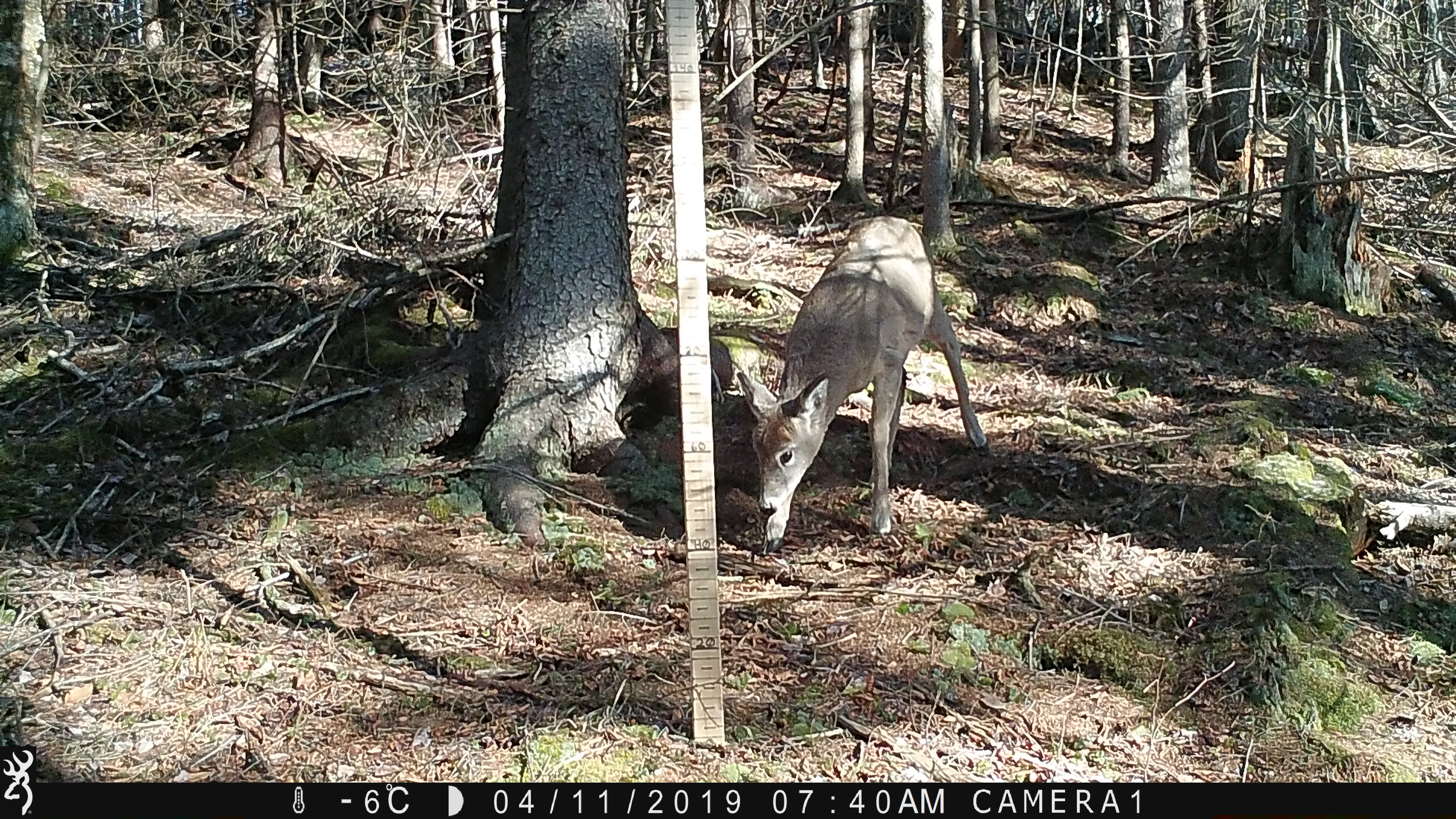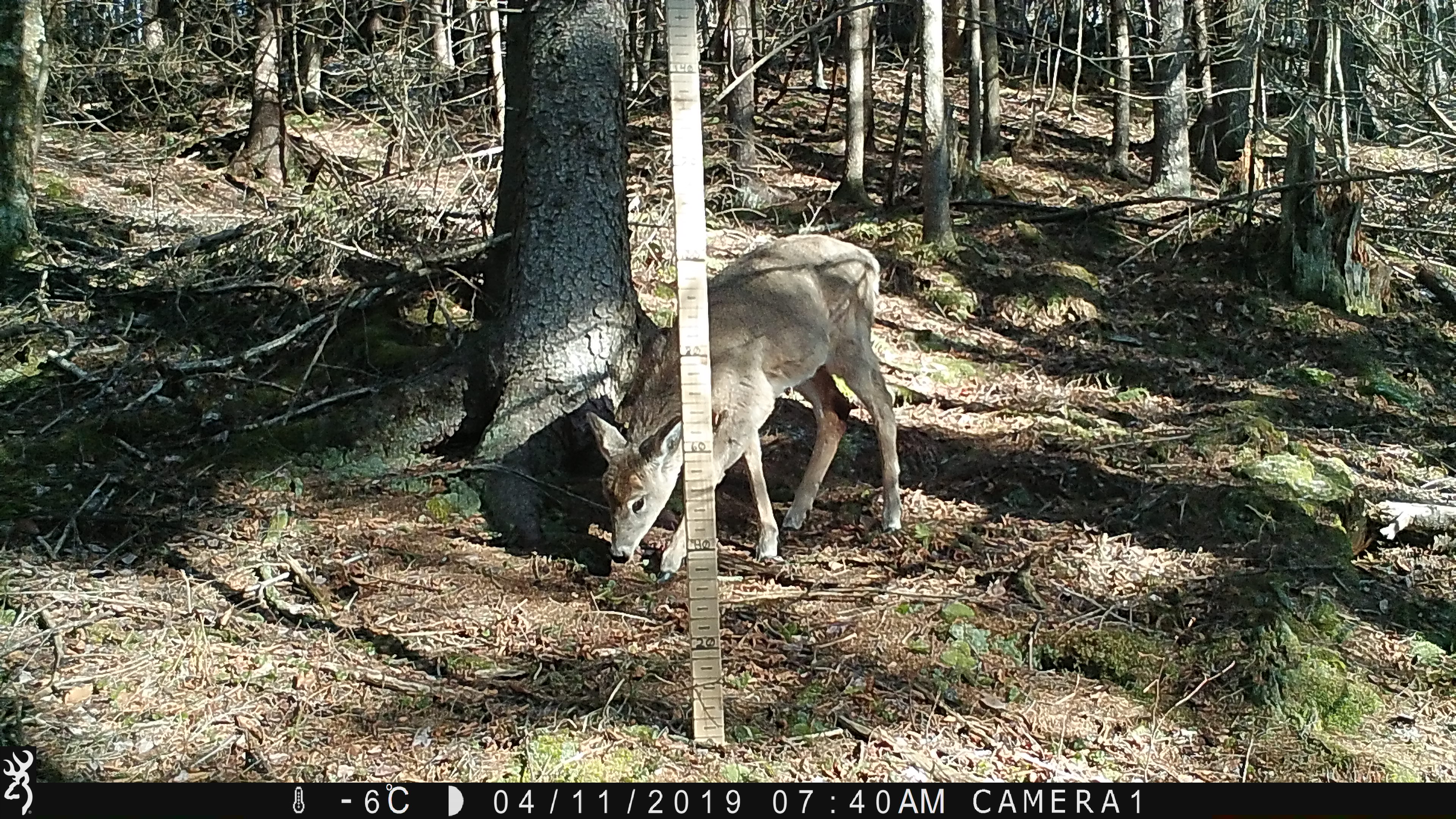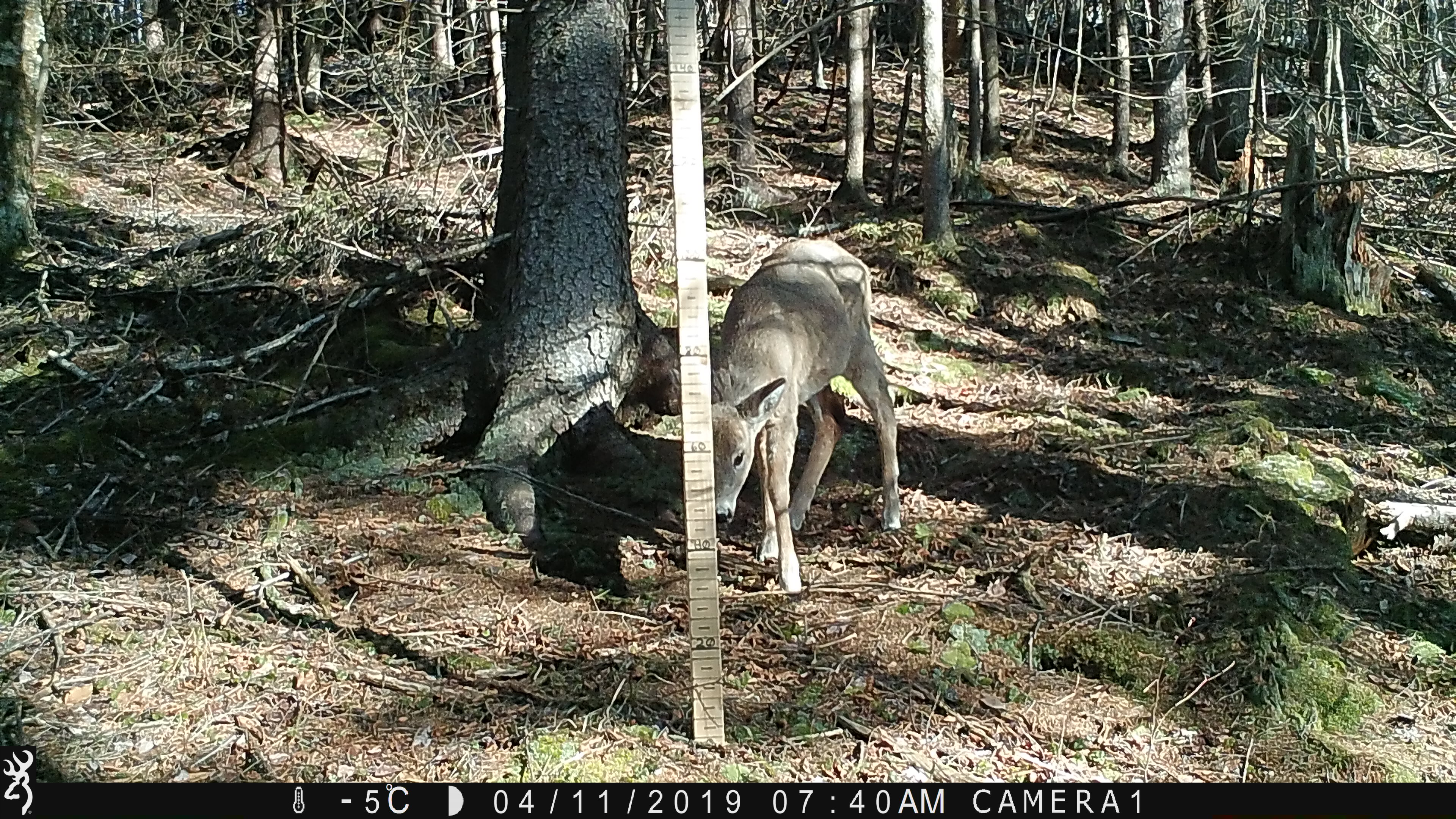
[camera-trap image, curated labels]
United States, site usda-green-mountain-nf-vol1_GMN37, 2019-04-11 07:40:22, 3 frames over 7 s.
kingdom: Animalia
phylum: Chordata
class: Mammalia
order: Artiodactyla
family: Cervidae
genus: Odocoileus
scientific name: Odocoileus virginianus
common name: white-tailed deer